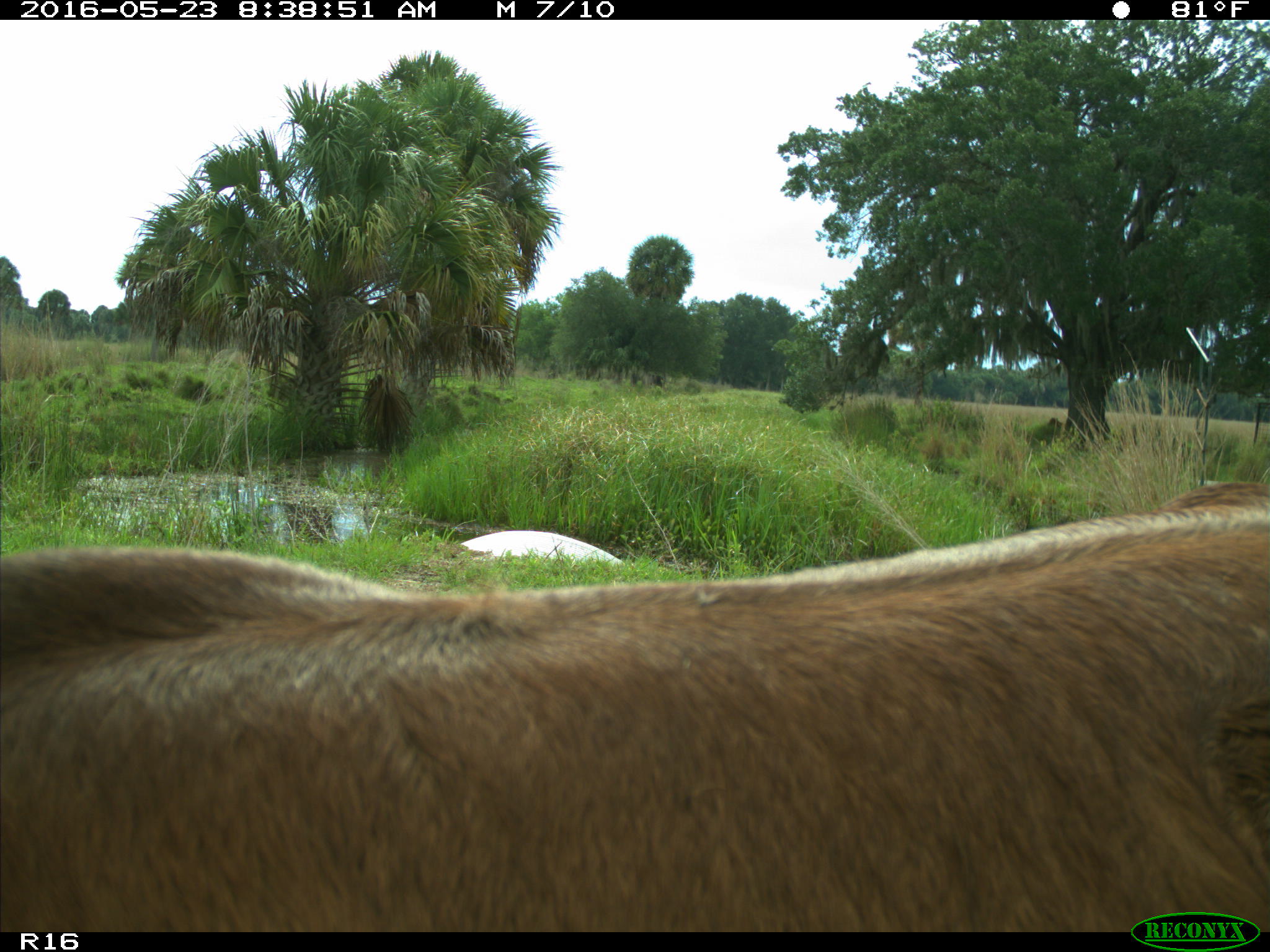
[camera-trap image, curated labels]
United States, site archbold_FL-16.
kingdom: Animalia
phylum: Chordata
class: Mammalia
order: Artiodactyla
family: Bovidae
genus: Bos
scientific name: Bos taurus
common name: domestic cow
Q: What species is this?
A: Bos taurus (domestic cow).